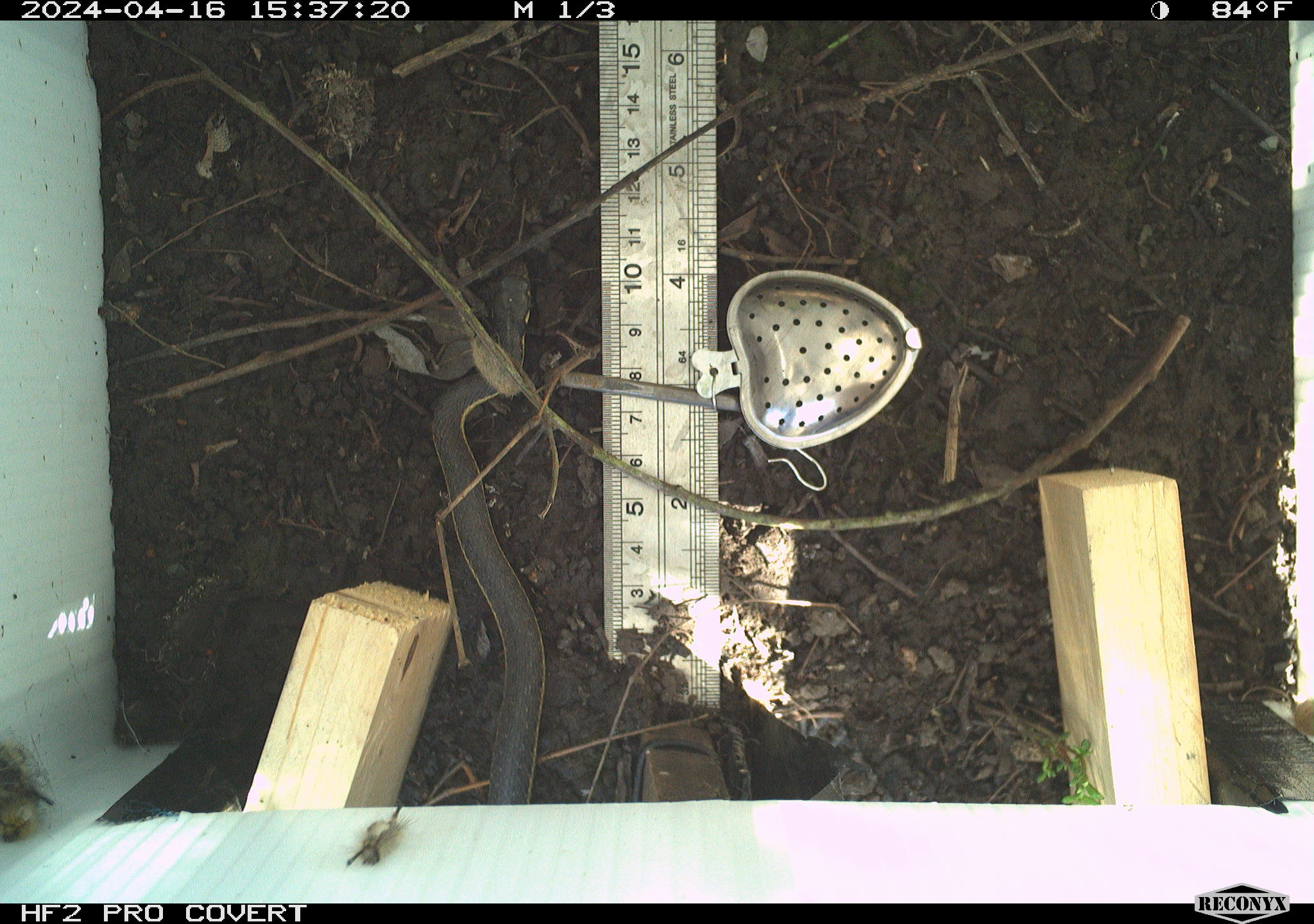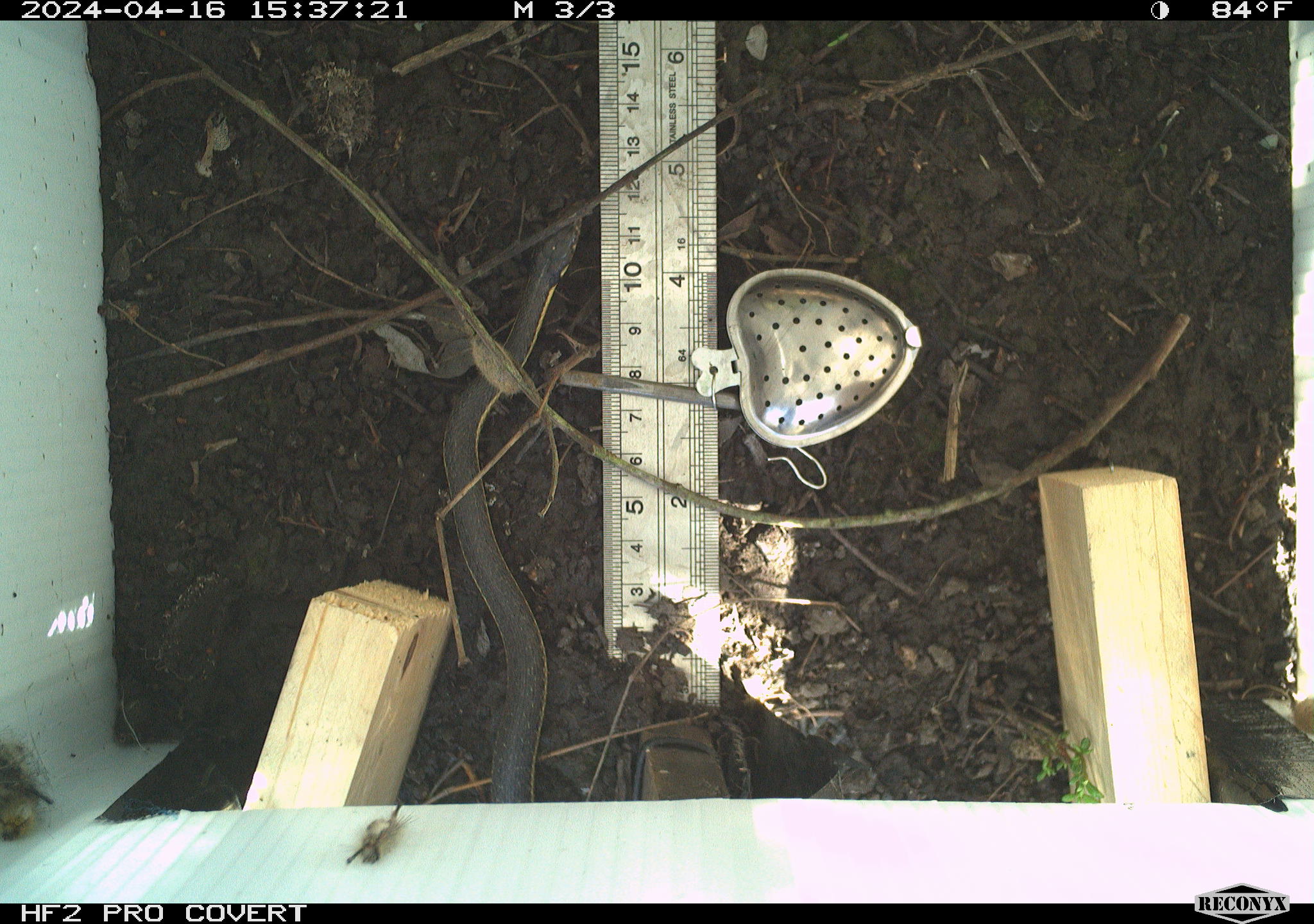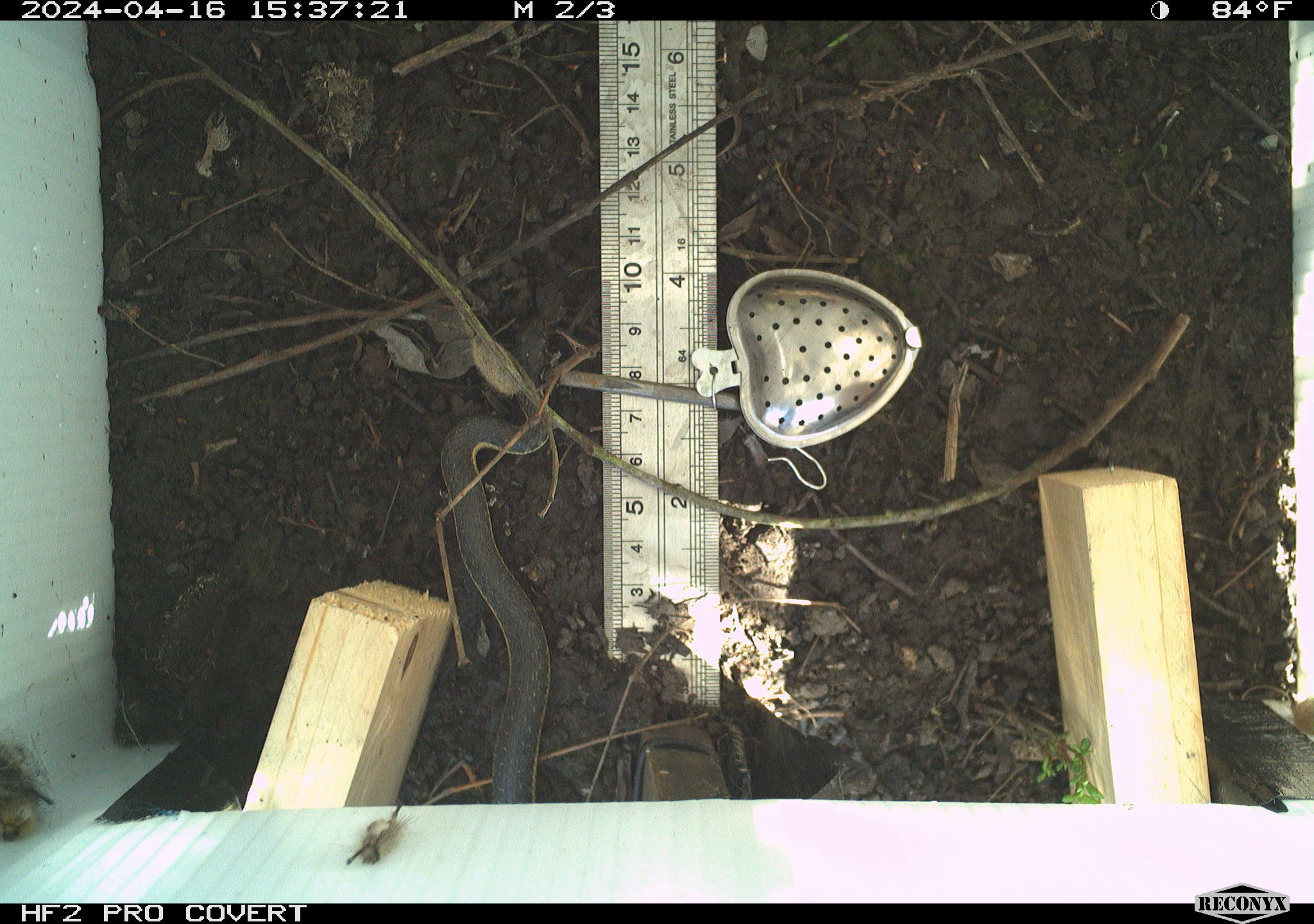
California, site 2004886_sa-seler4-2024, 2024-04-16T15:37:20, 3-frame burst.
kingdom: Animalia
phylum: Chordata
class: Reptilia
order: Squamata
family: Colubridae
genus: Thamnophis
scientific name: Thamnophis hammondii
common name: two-striped gartersnake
Two-striped gartersnake (Thamnophis hammondii).